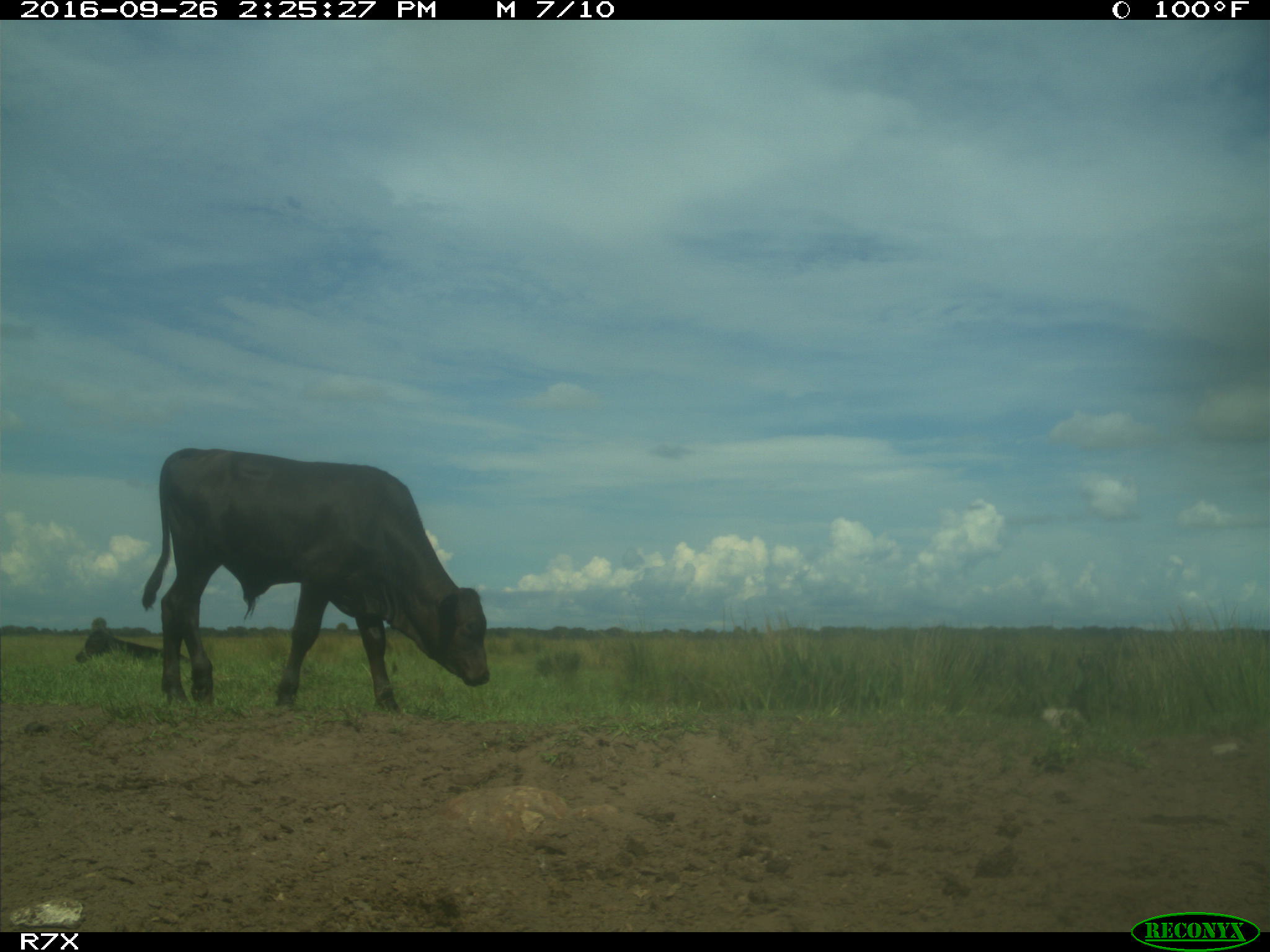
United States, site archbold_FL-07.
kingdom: Animalia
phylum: Chordata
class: Mammalia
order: Artiodactyla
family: Bovidae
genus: Bos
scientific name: Bos taurus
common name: domestic cow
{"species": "Bos taurus (domestic cow)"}